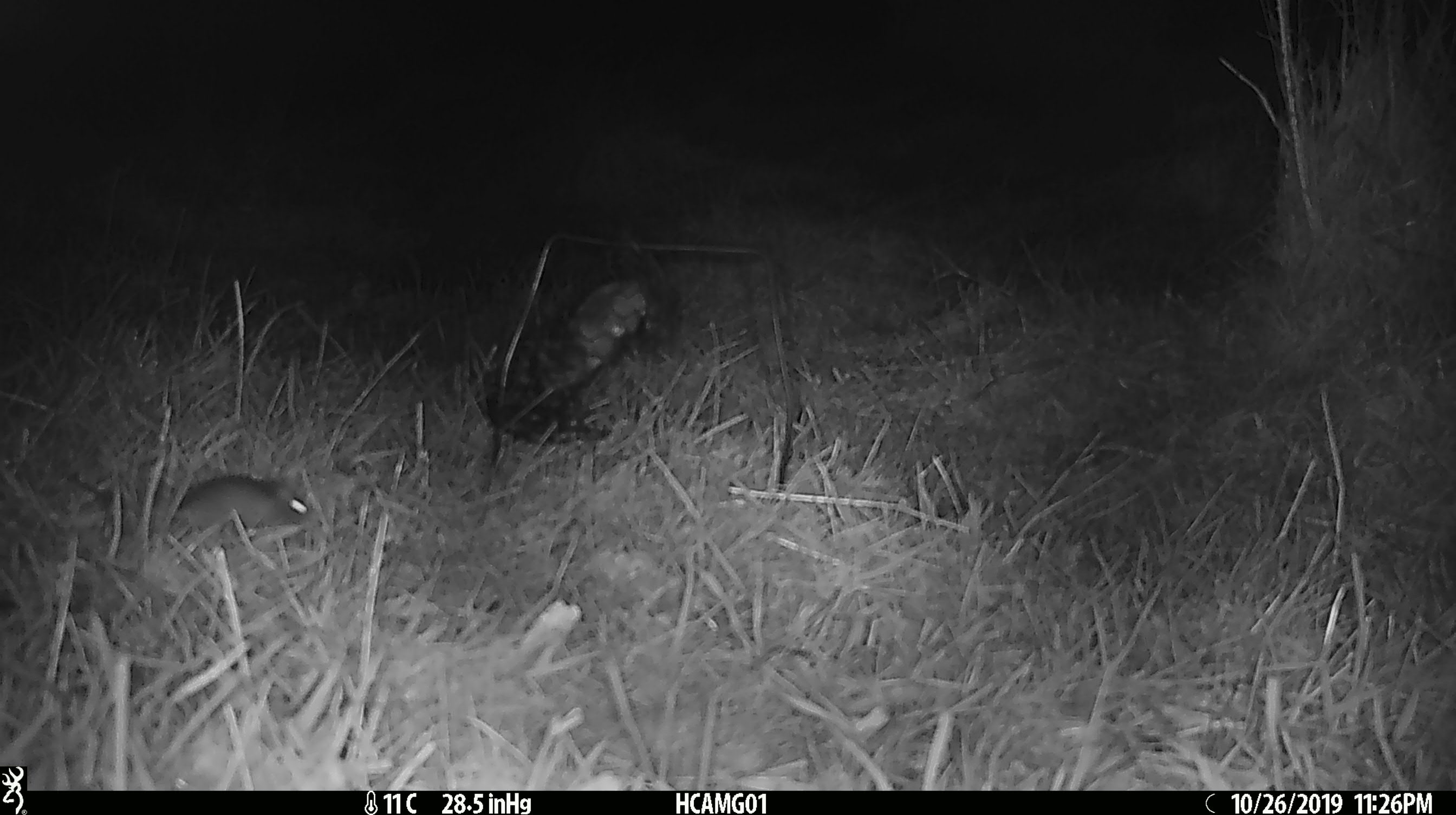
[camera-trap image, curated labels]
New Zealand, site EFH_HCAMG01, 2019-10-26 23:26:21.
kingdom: Animalia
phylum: Chordata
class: Mammalia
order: Rodentia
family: Muridae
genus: Mus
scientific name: Mus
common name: mouse